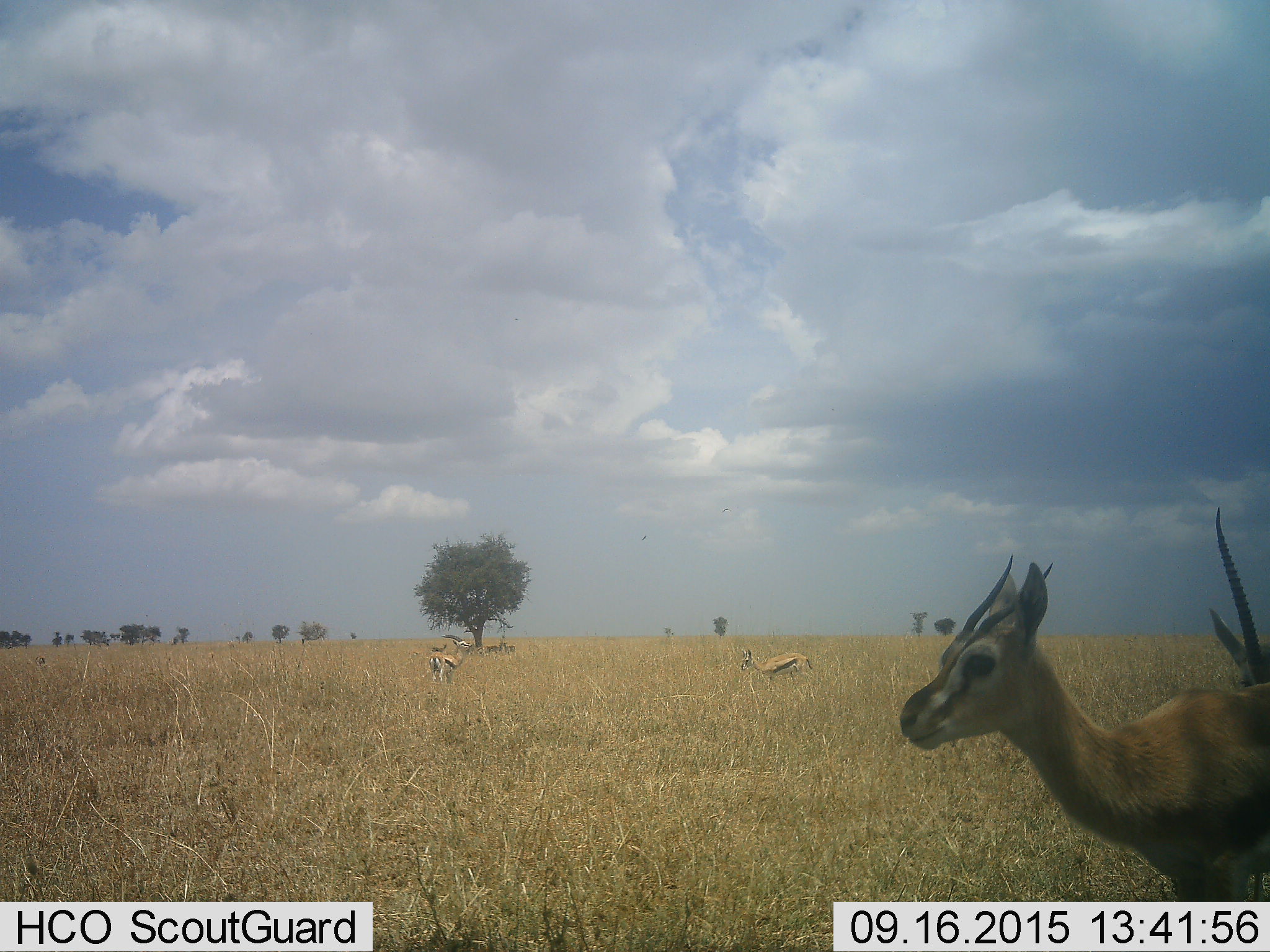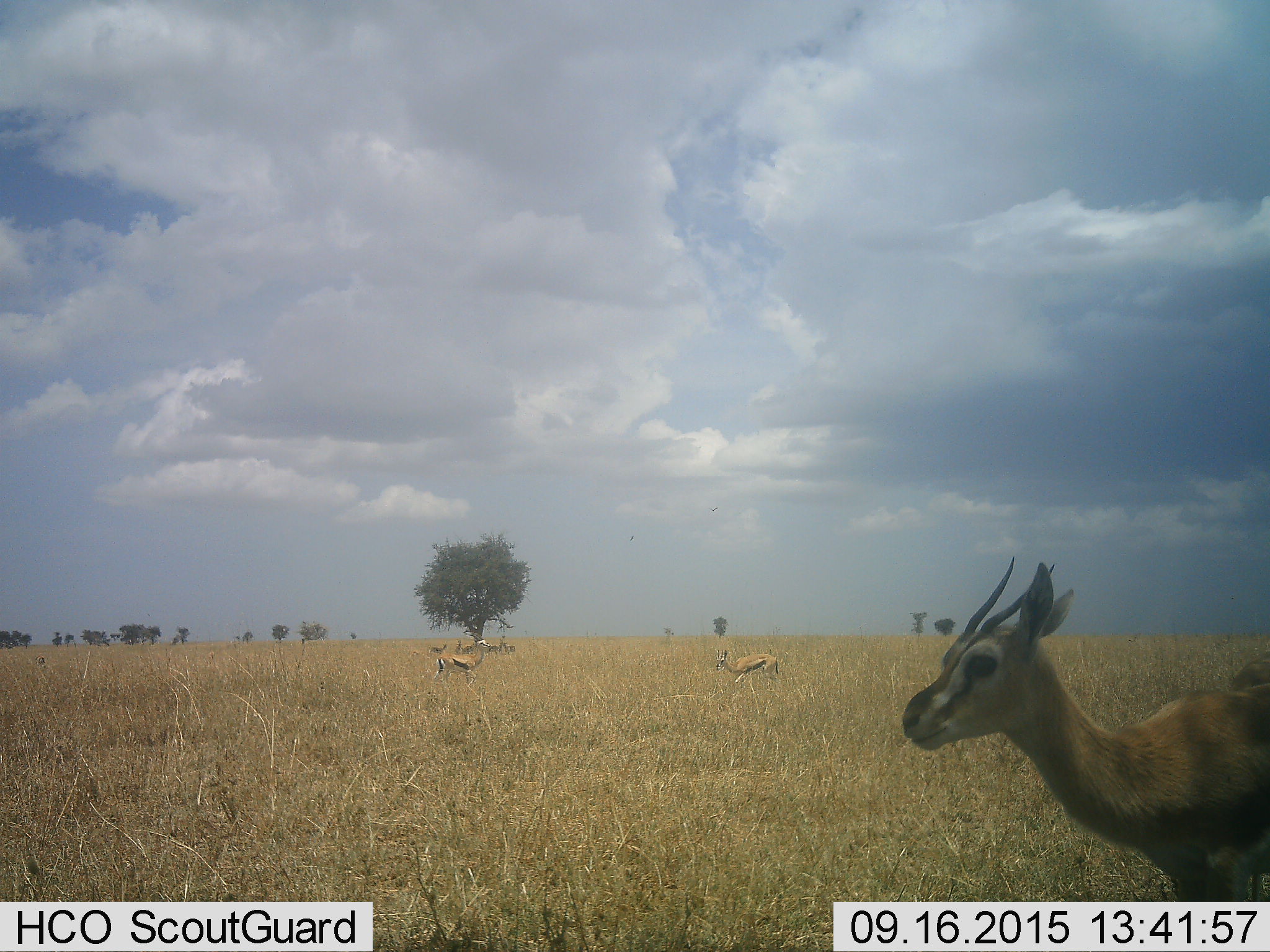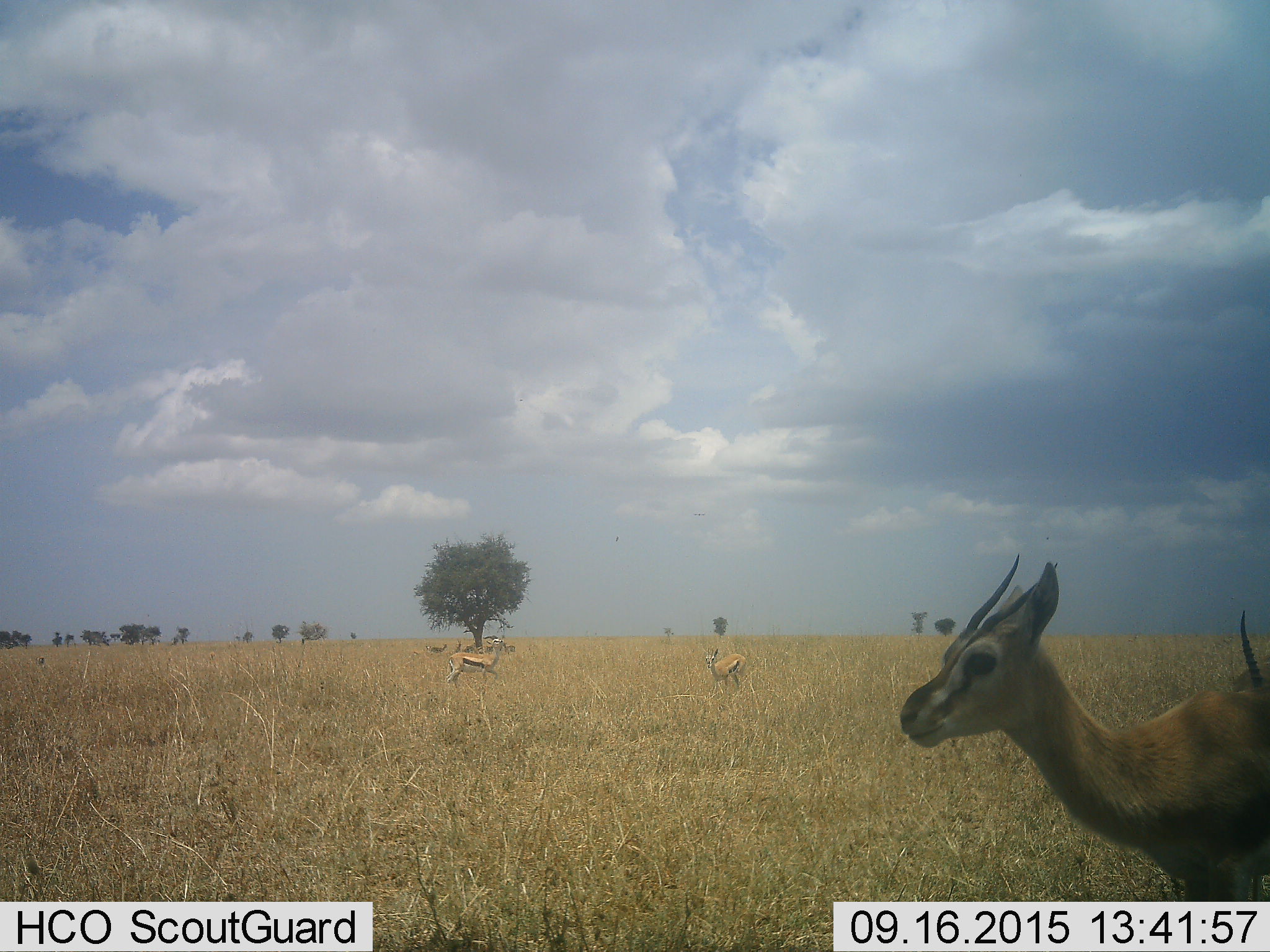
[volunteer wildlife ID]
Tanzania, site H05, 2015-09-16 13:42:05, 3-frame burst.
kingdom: Animalia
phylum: Chordata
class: Mammalia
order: Artiodactyla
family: Bovidae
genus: Eudorcas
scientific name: Eudorcas thomsonii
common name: thomson's gazelle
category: gazellethomsons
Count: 7.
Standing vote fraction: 100%.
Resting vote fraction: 33%.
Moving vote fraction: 67%.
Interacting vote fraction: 0%.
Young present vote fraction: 0%.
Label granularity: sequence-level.